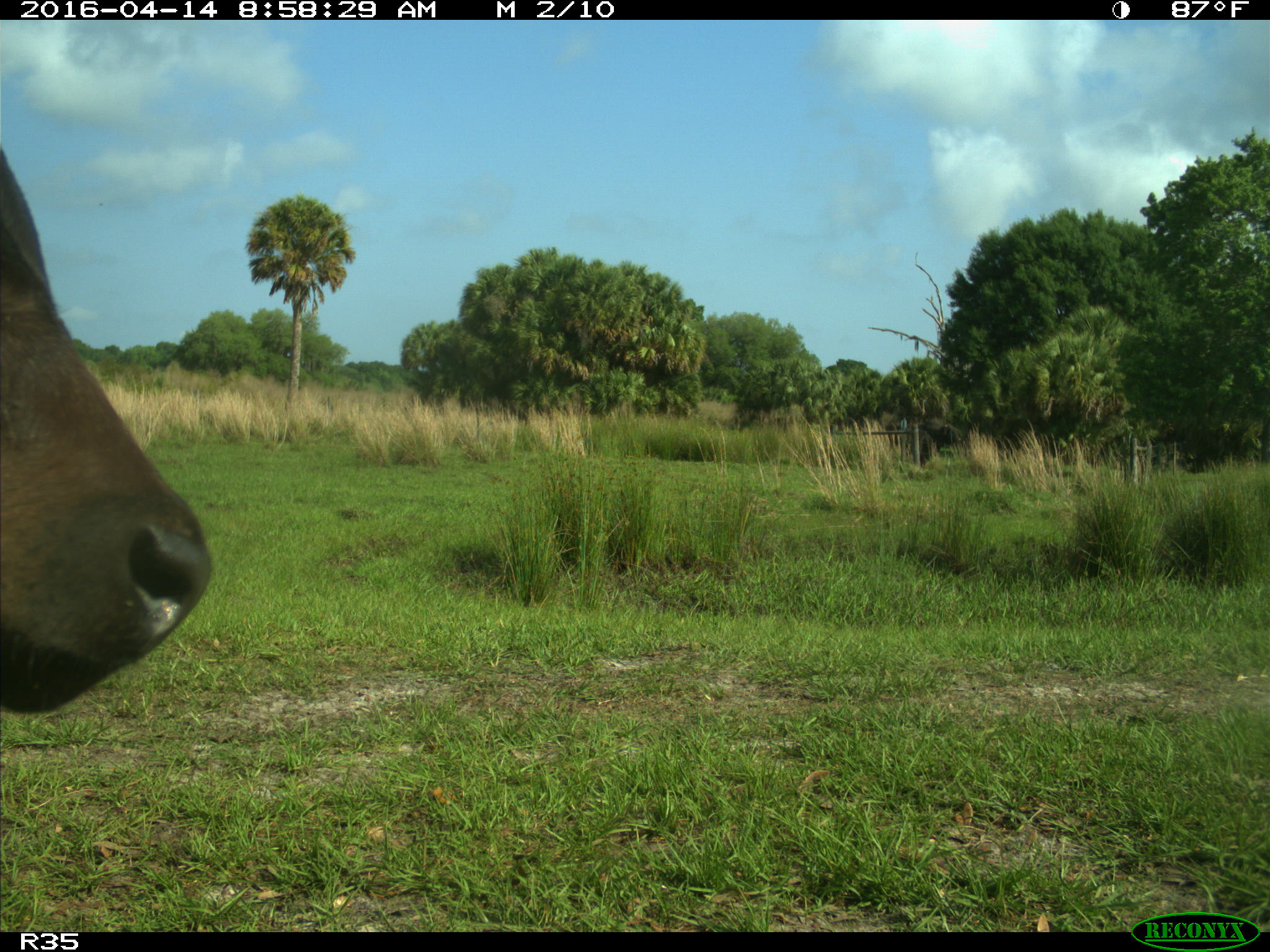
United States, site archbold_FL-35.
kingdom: Animalia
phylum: Chordata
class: Mammalia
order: Artiodactyla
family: Bovidae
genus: Bos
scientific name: Bos taurus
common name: domestic cow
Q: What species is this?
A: Bos taurus (domestic cow).